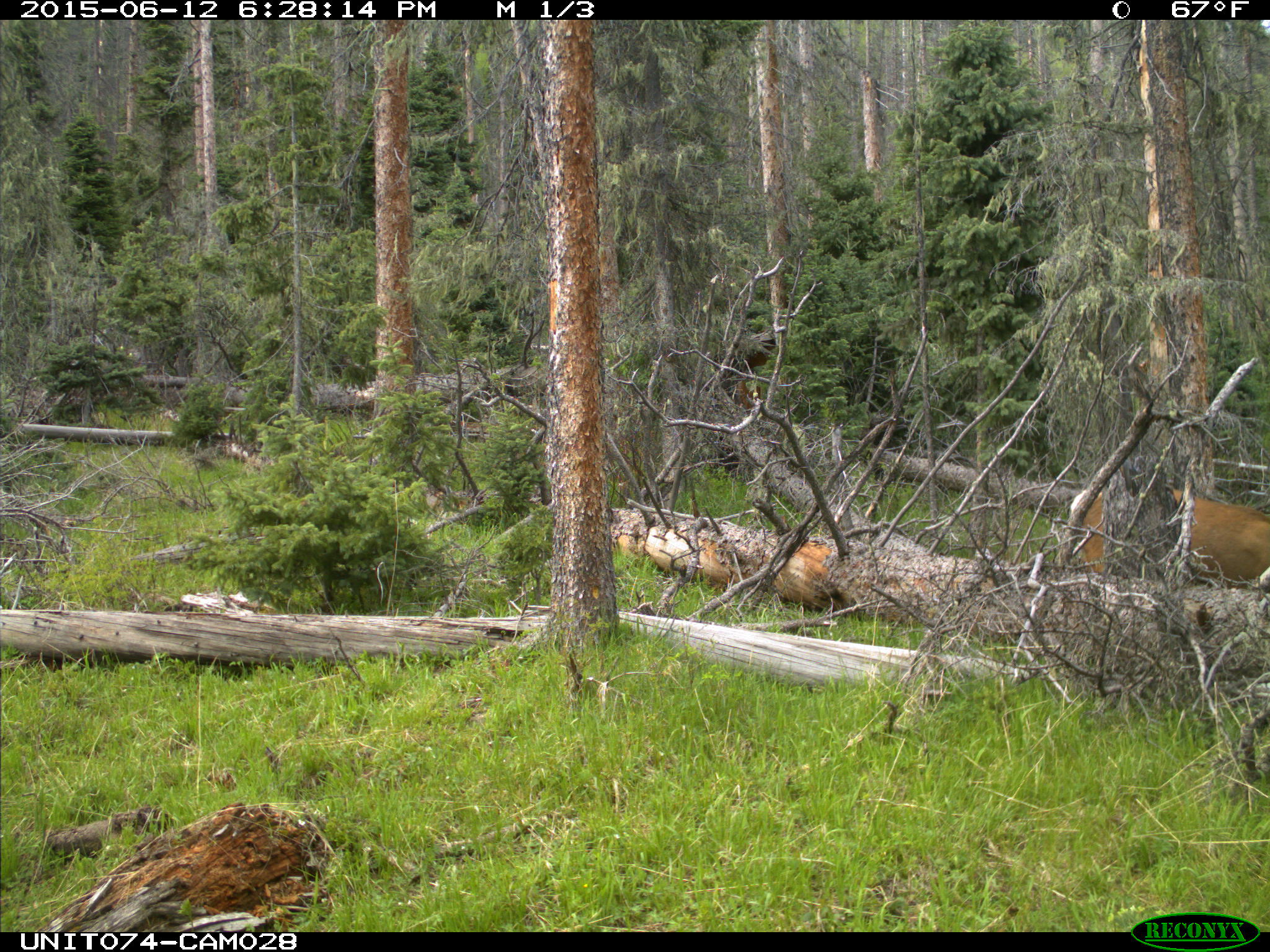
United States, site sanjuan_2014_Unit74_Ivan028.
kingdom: Animalia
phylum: Chordata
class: Mammalia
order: Artiodactyla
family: Cervidae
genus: Cervus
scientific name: Cervus elaphus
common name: red deer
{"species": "Cervus elaphus (red deer)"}